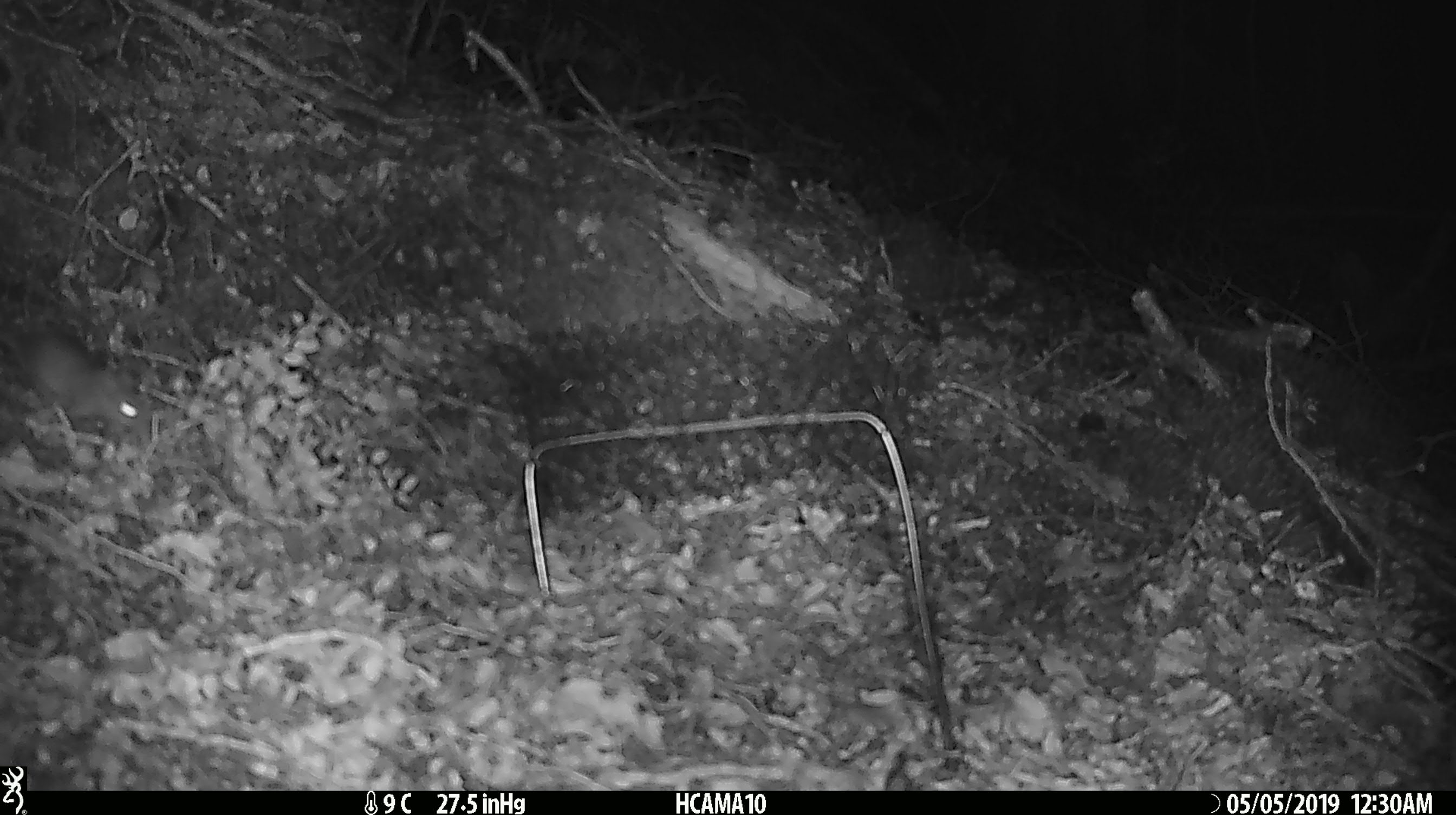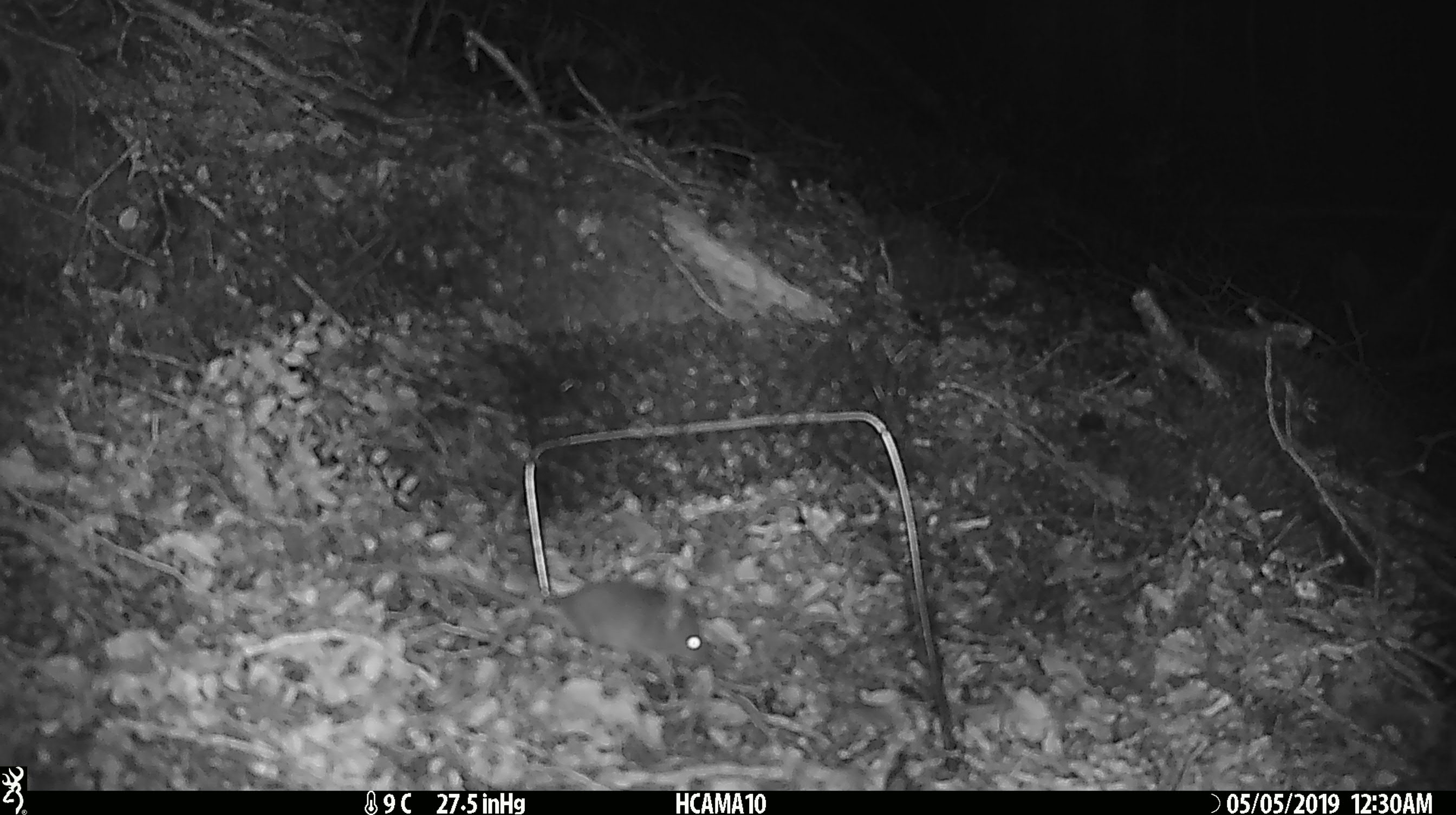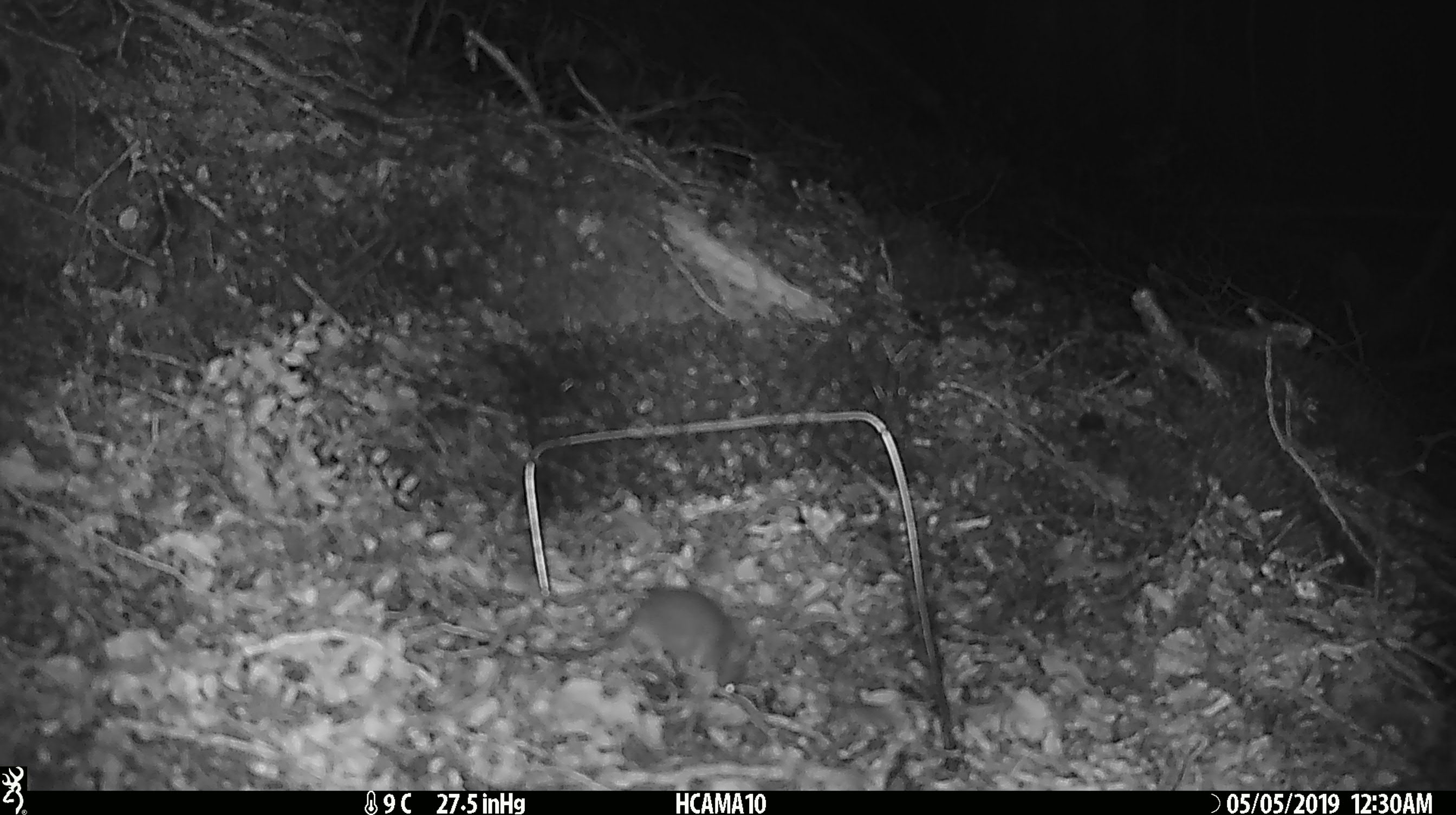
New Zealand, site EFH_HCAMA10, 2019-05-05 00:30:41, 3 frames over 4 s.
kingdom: Animalia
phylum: Chordata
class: Mammalia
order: Rodentia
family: Muridae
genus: Mus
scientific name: Mus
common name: mouse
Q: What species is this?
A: Mouse (Mus).